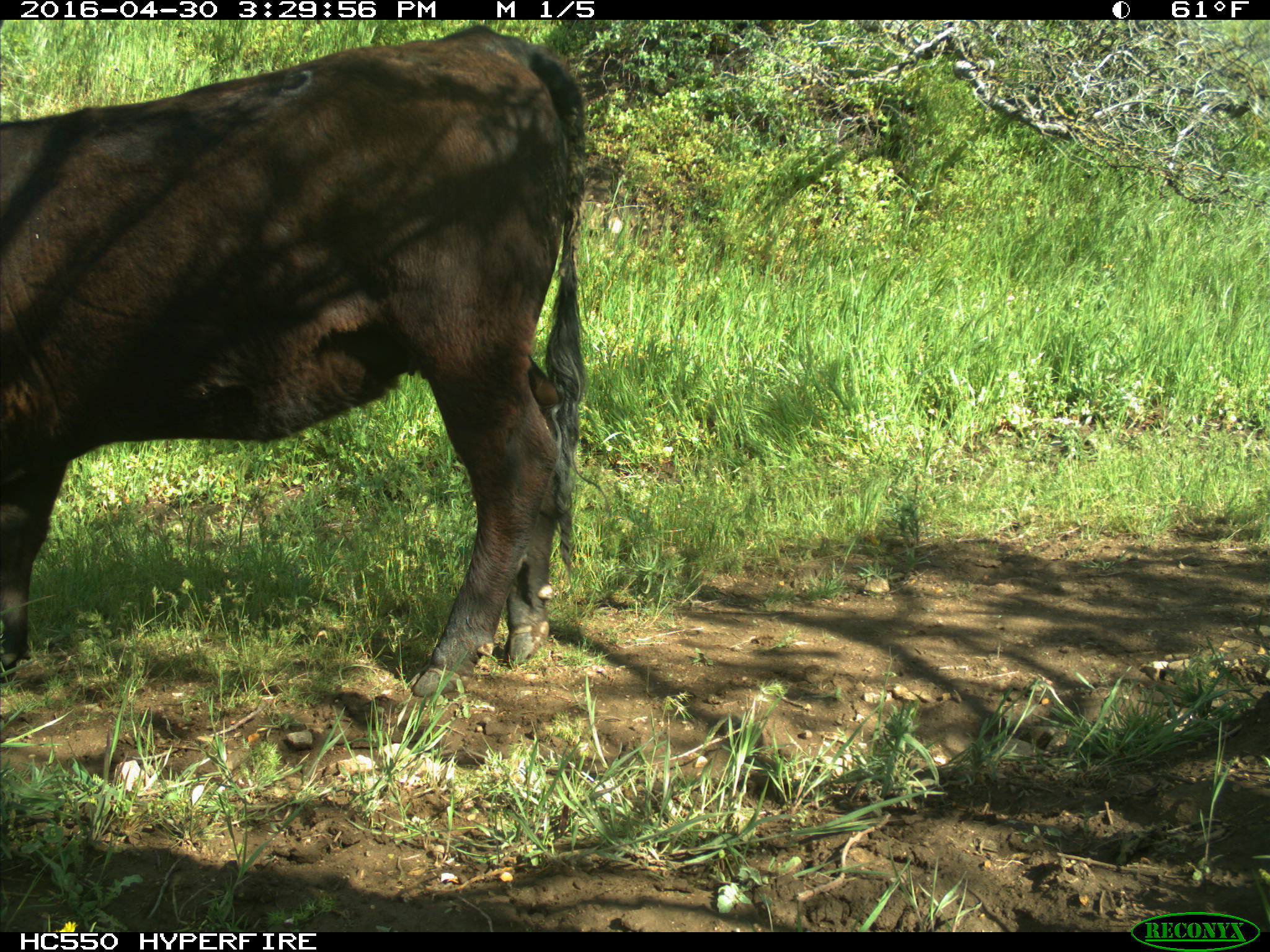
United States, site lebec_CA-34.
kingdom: Animalia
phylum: Chordata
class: Mammalia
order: Artiodactyla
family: Bovidae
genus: Bos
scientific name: Bos taurus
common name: domestic cow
Bos taurus (domestic cow).